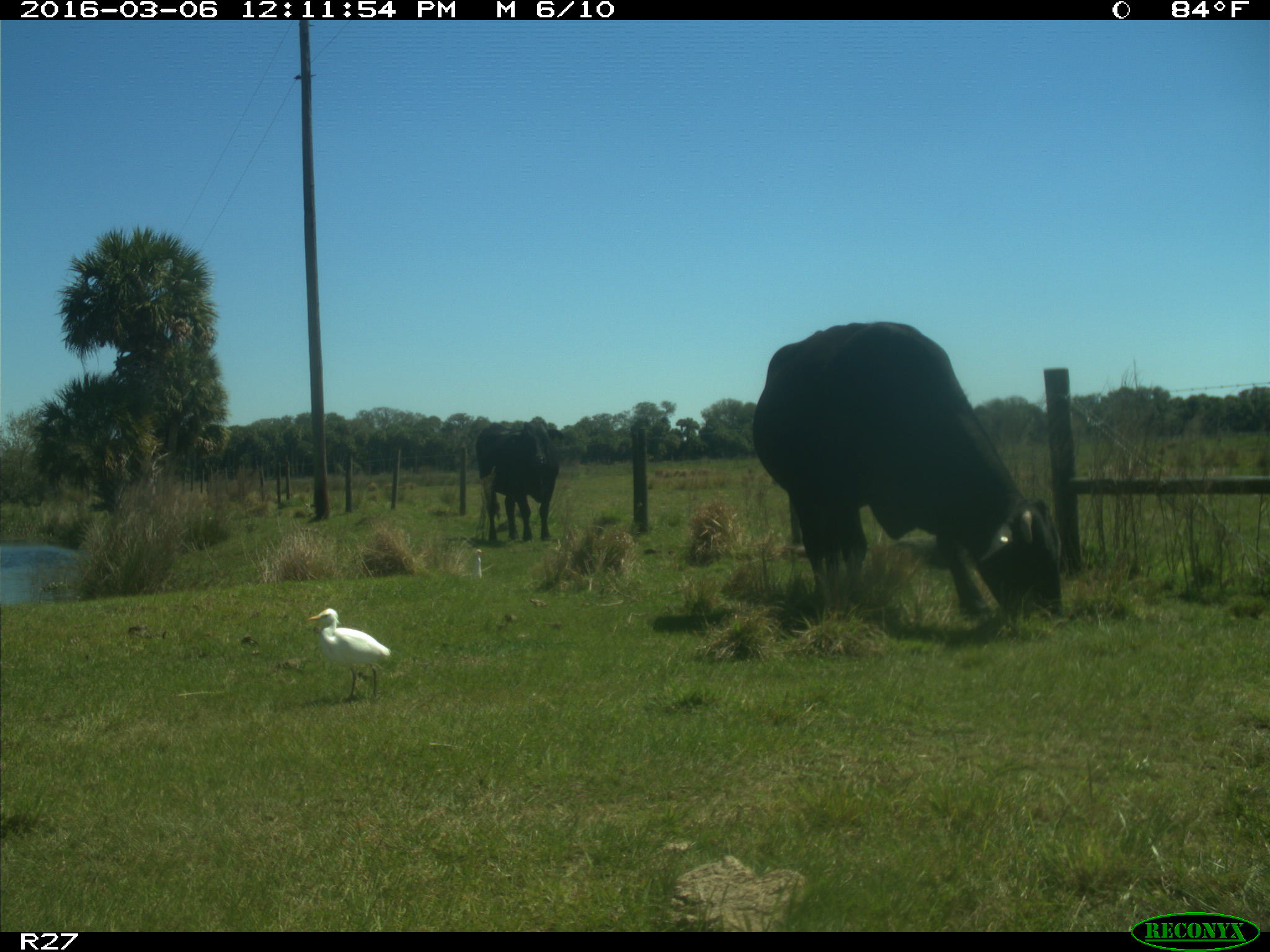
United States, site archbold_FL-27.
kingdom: Animalia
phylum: Chordata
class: Mammalia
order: Artiodactyla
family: Bovidae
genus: Bos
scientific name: Bos taurus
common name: domestic cow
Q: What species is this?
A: Bos taurus (domestic cow).